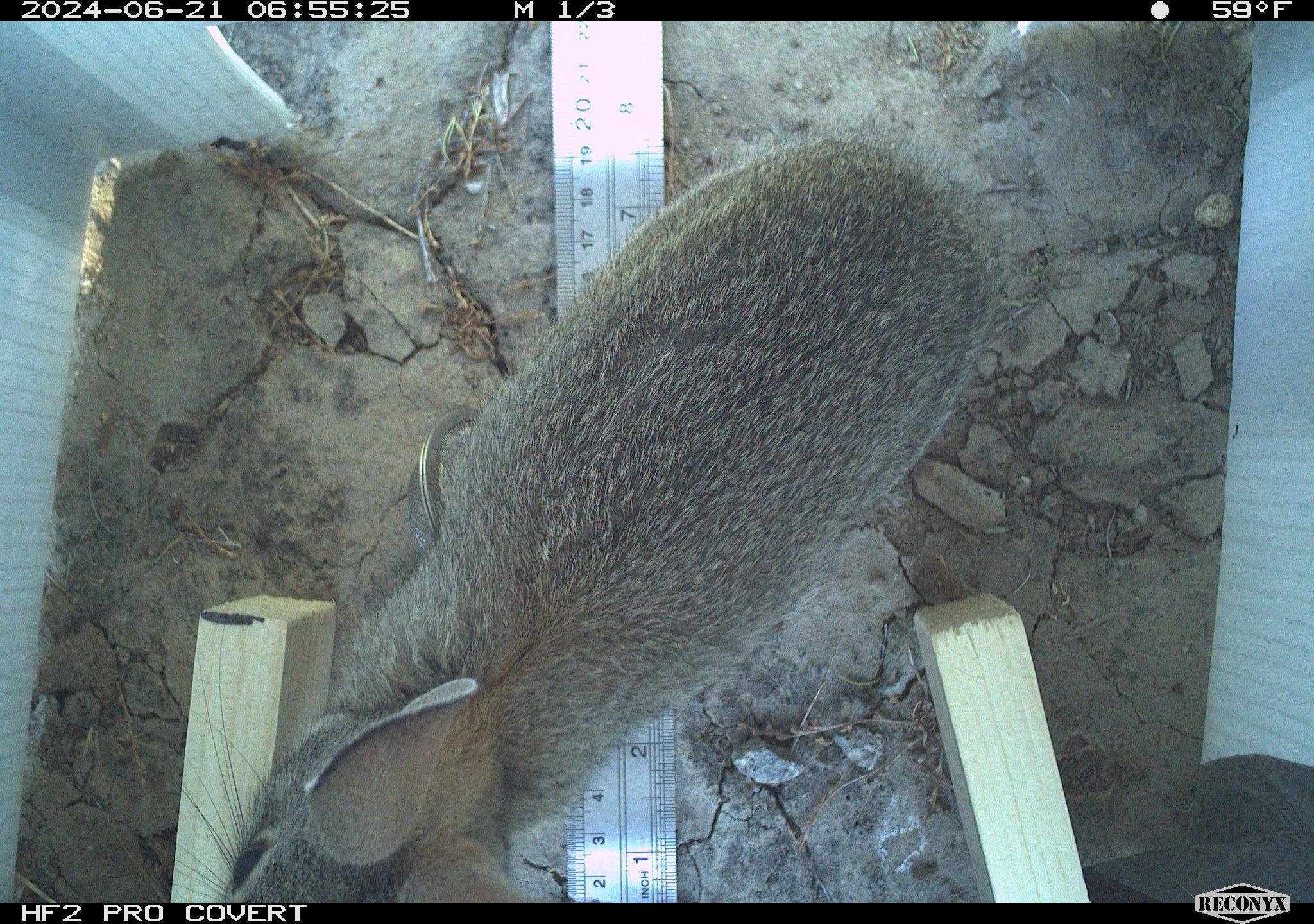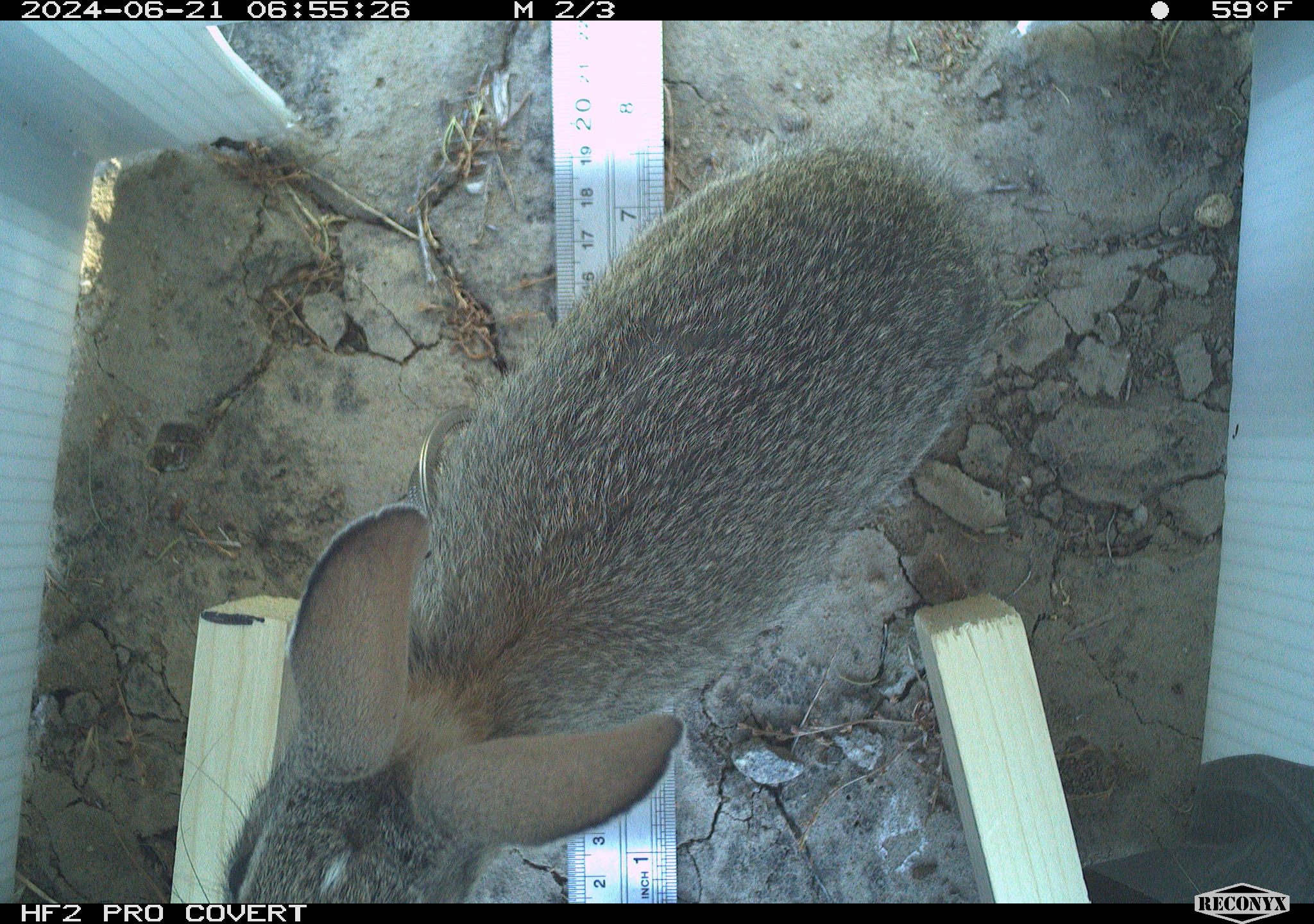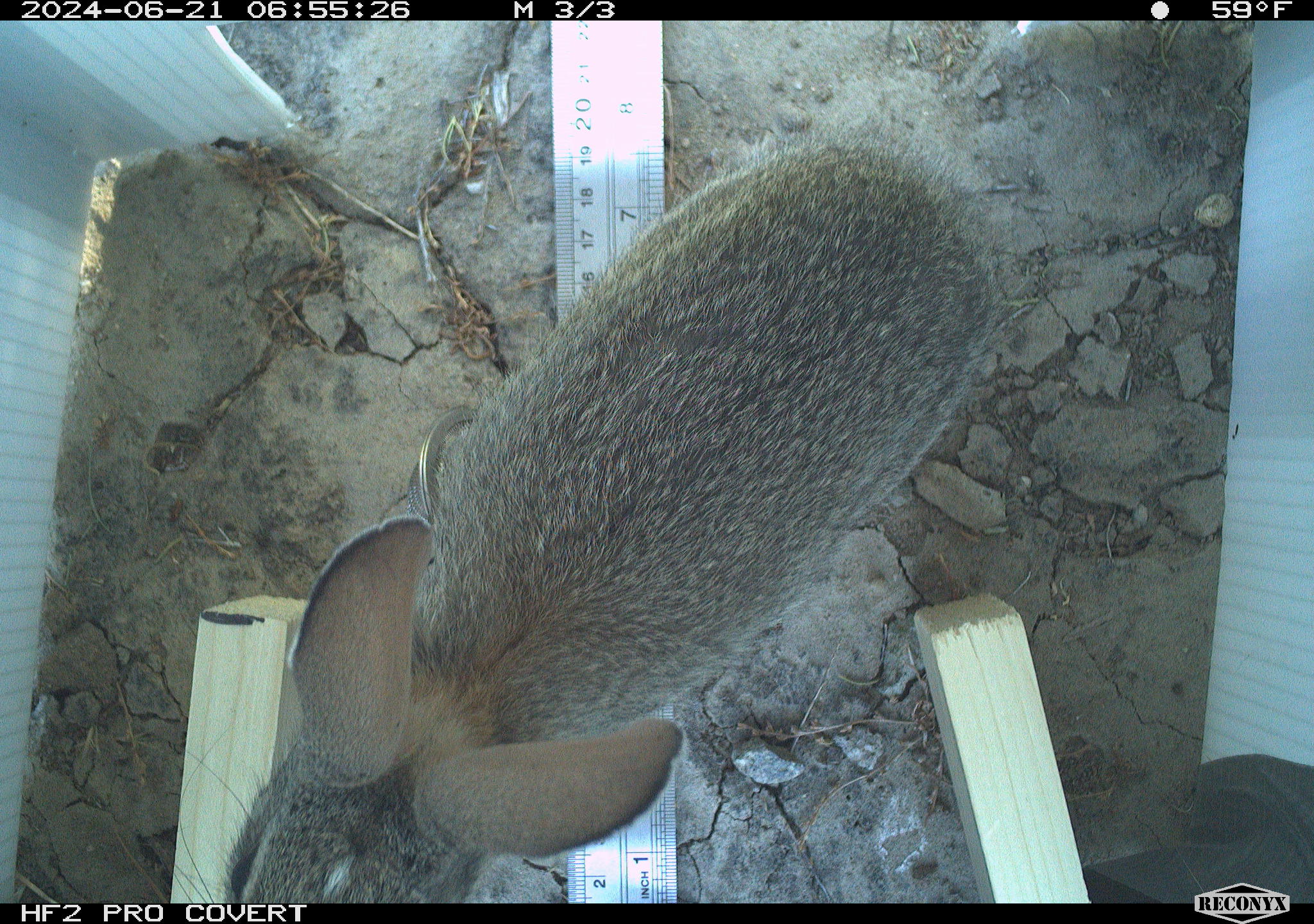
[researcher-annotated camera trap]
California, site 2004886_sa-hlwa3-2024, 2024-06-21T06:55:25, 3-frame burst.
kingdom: Animalia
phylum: Chordata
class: Mammalia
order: Lagomorpha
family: Leporidae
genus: Sylvilagus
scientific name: Sylvilagus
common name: cottontail rabbits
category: sylvilagus species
Sylvilagus species (cottontail rabbits) (Sylvilagus).